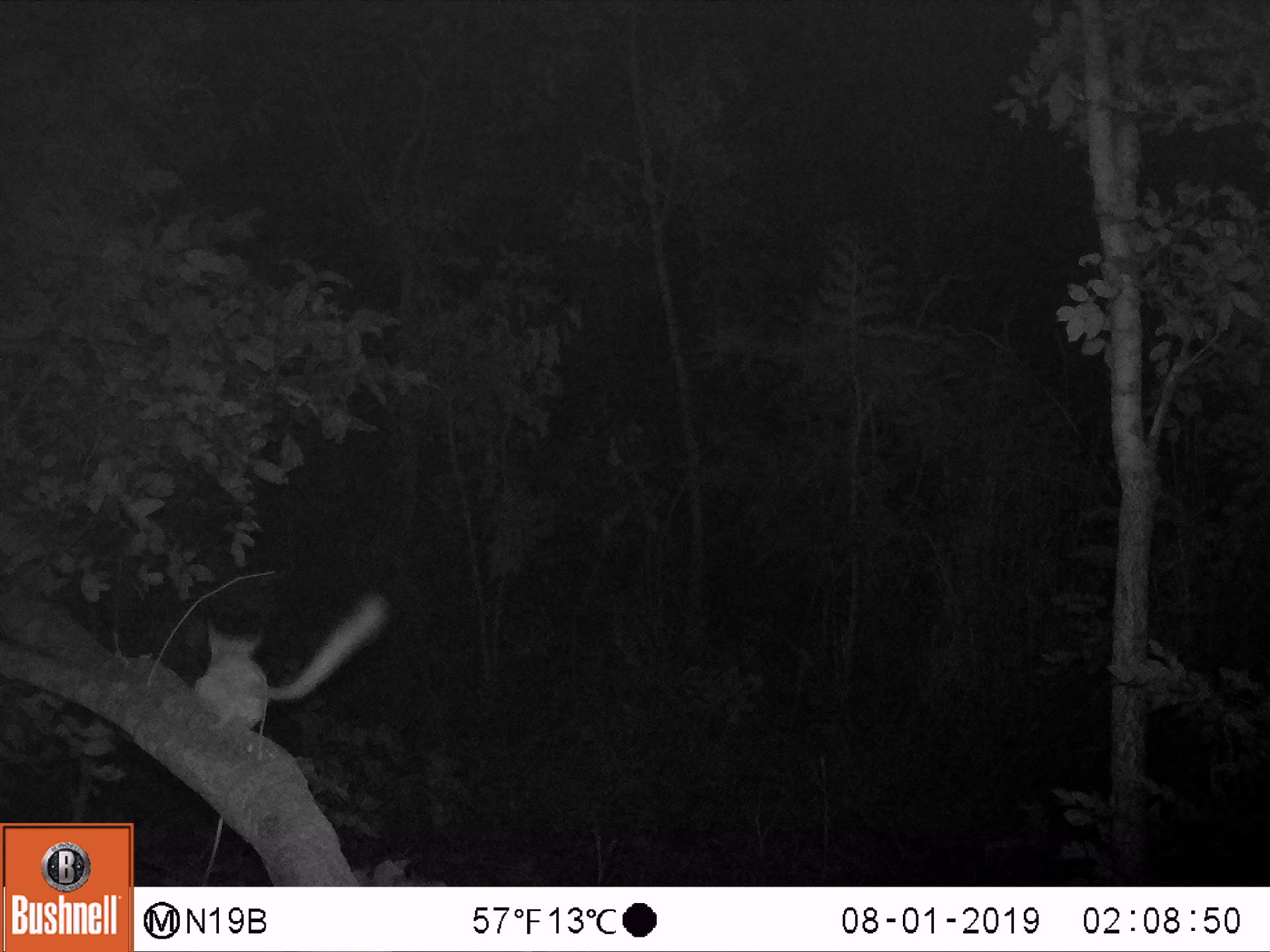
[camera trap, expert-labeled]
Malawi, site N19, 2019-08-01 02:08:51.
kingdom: Animalia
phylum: Chordata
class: Mammalia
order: Primates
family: Galagidae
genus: Galago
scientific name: Galago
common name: lesser bushbabies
Galago (lesser bushbabies), count 1.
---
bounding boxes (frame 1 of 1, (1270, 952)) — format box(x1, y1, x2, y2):
galago: box(182, 582, 393, 730)